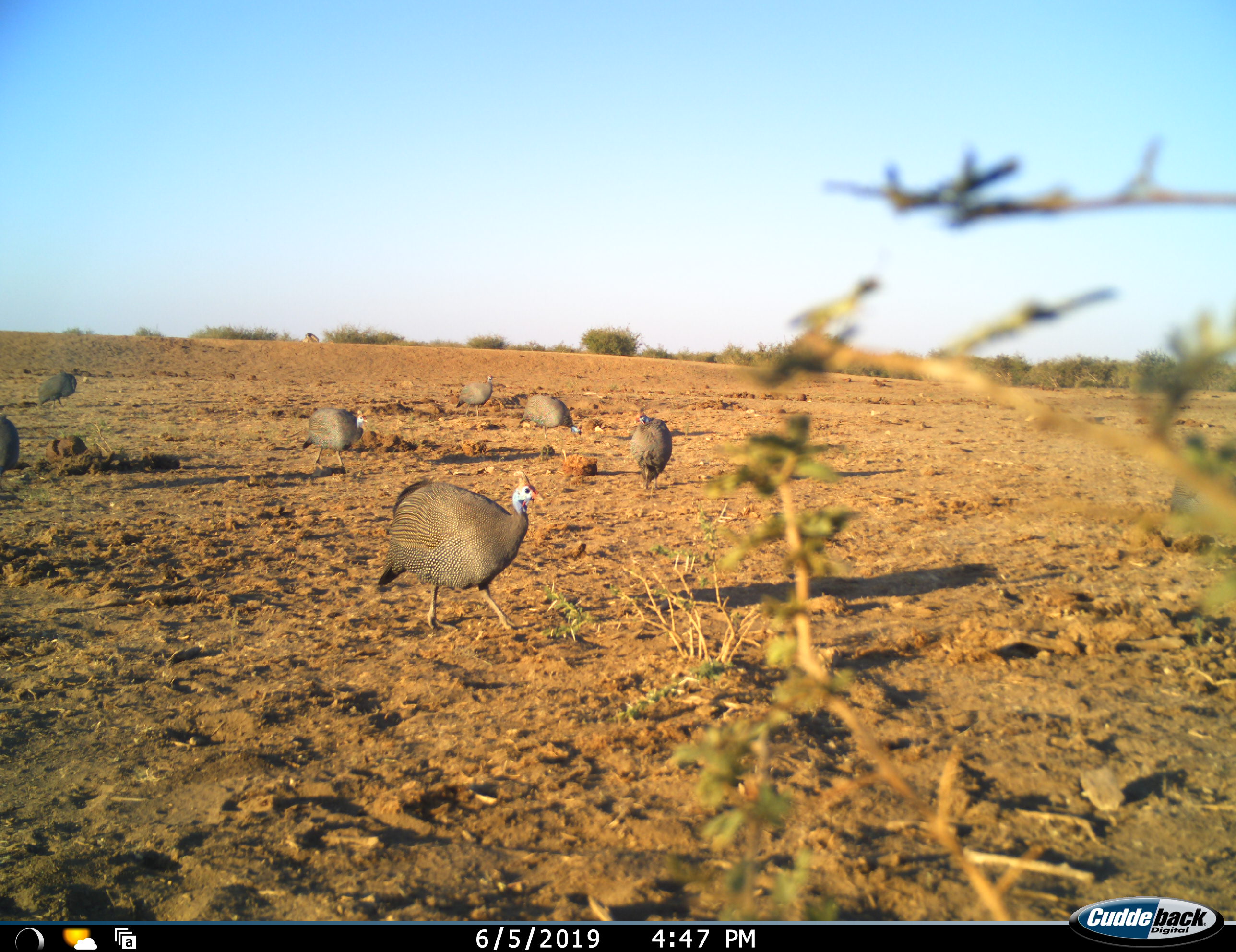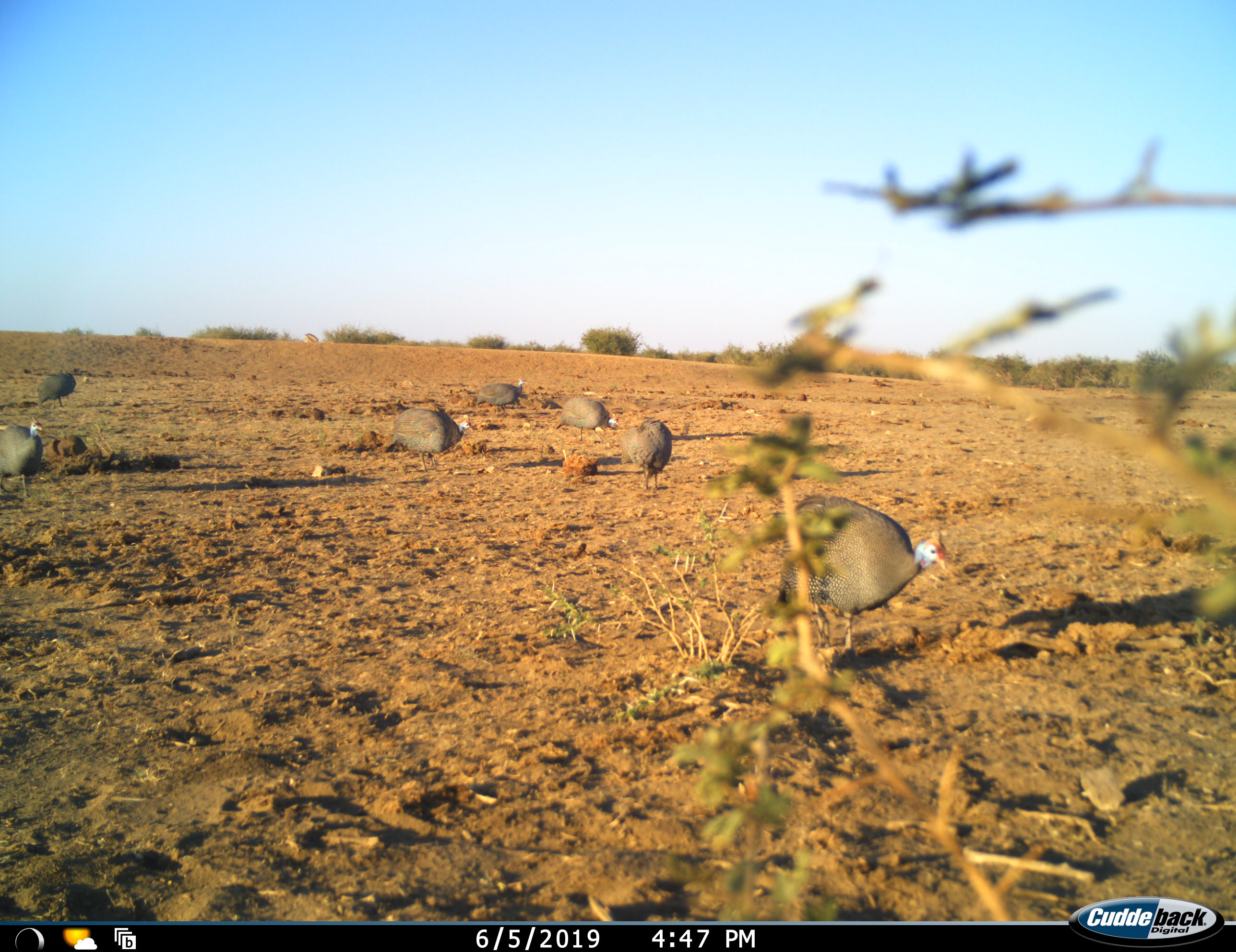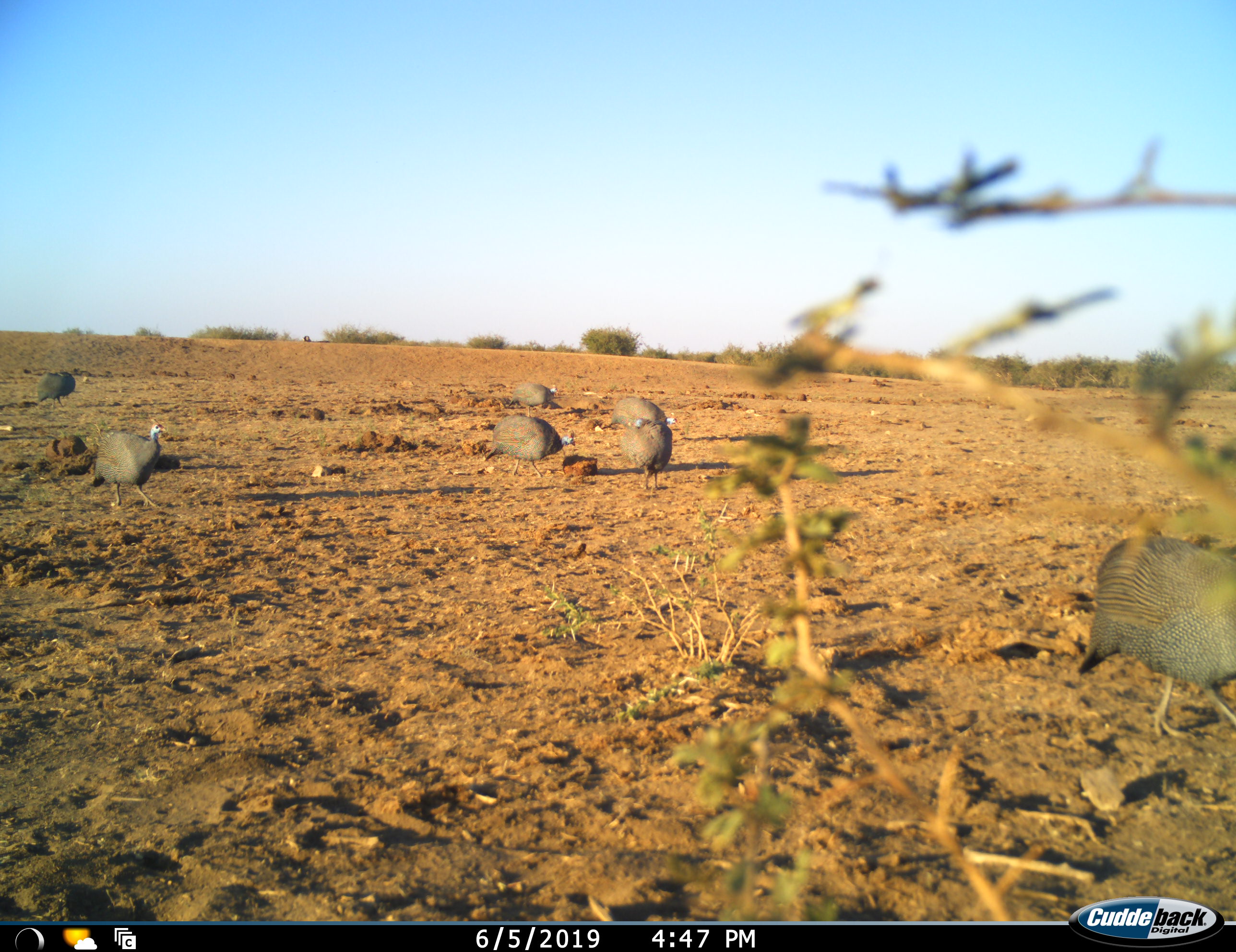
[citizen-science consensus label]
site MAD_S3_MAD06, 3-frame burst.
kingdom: Animalia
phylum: Chordata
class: Aves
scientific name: Aves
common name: bird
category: birdother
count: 7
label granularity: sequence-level